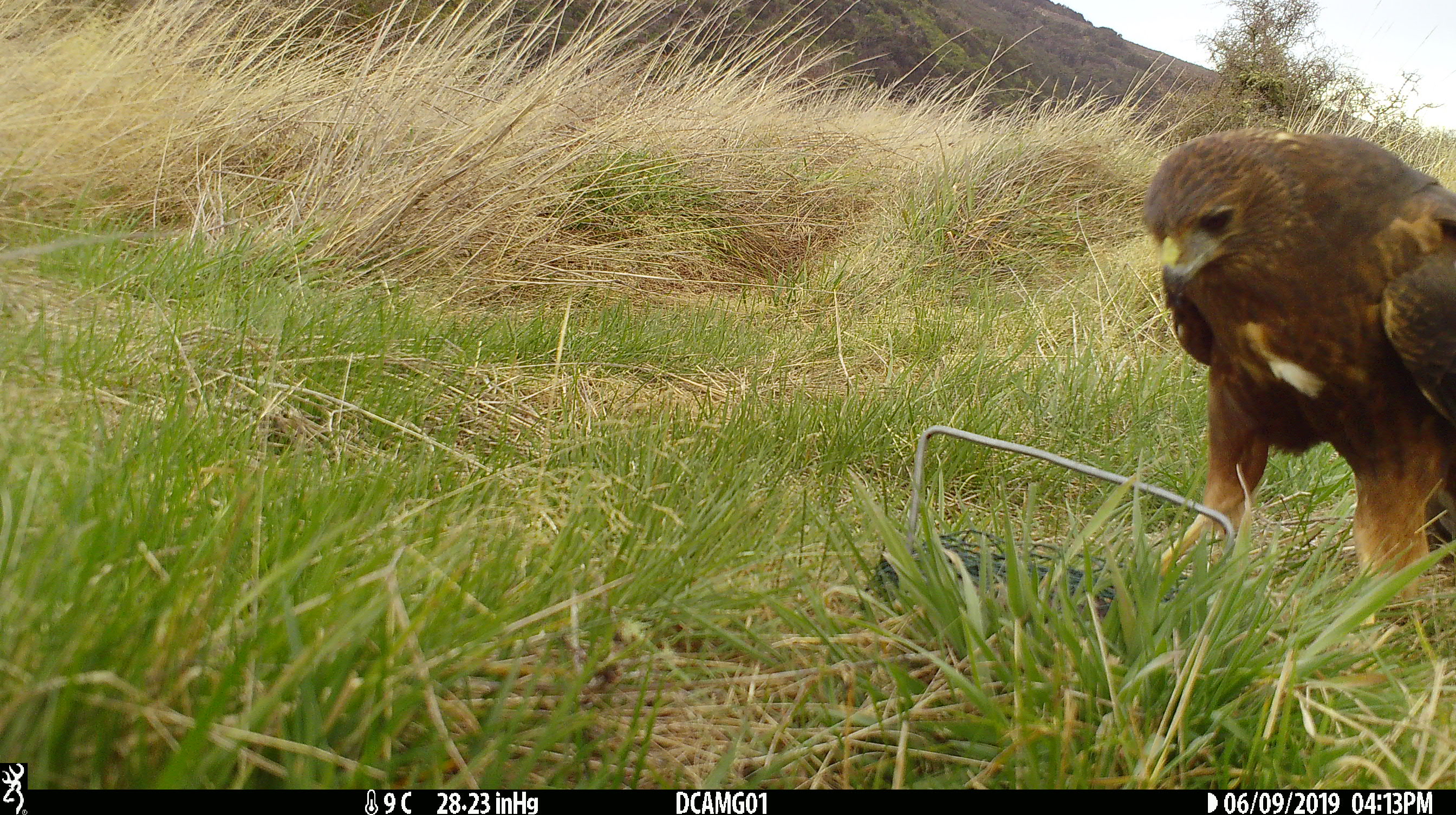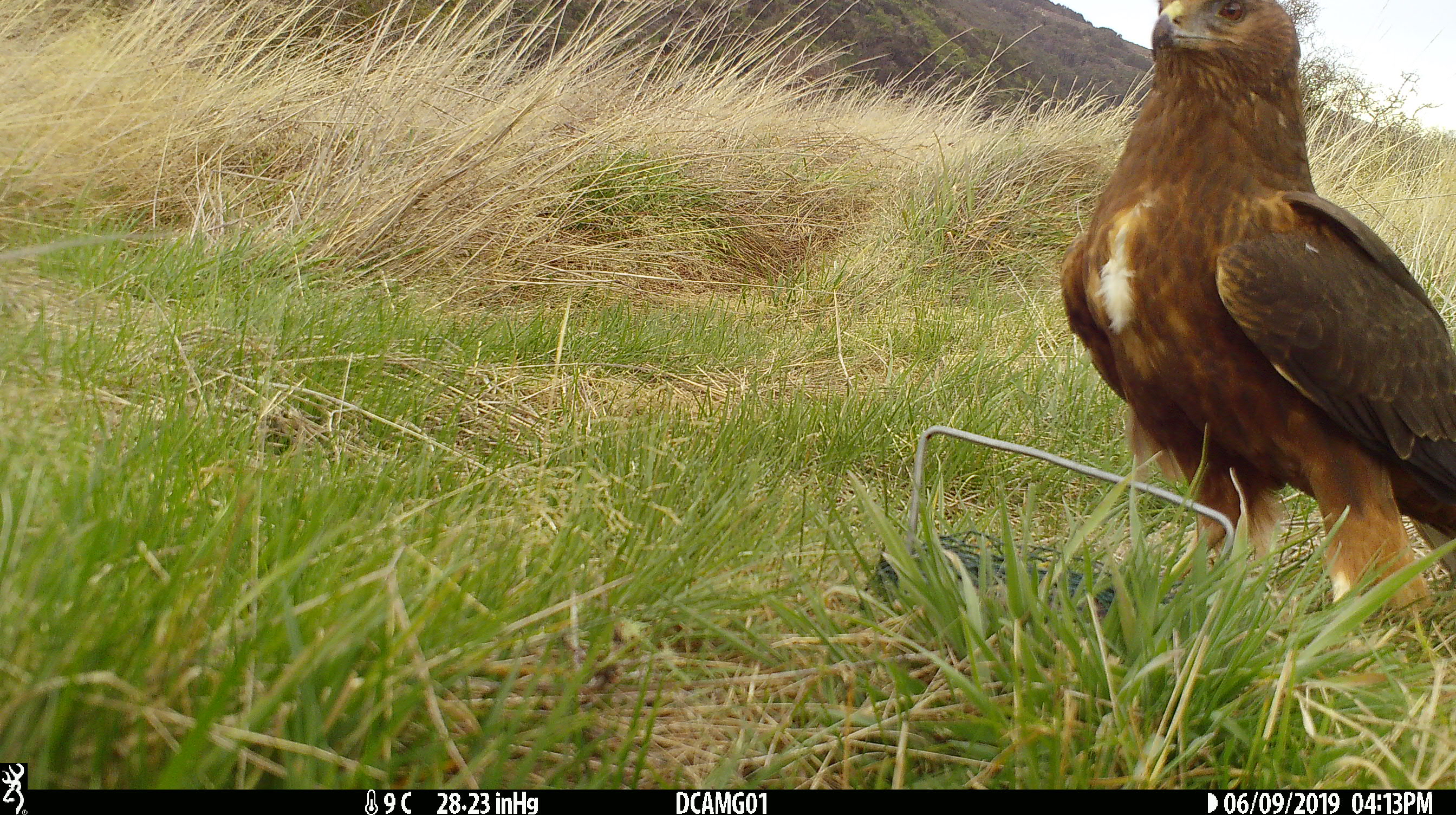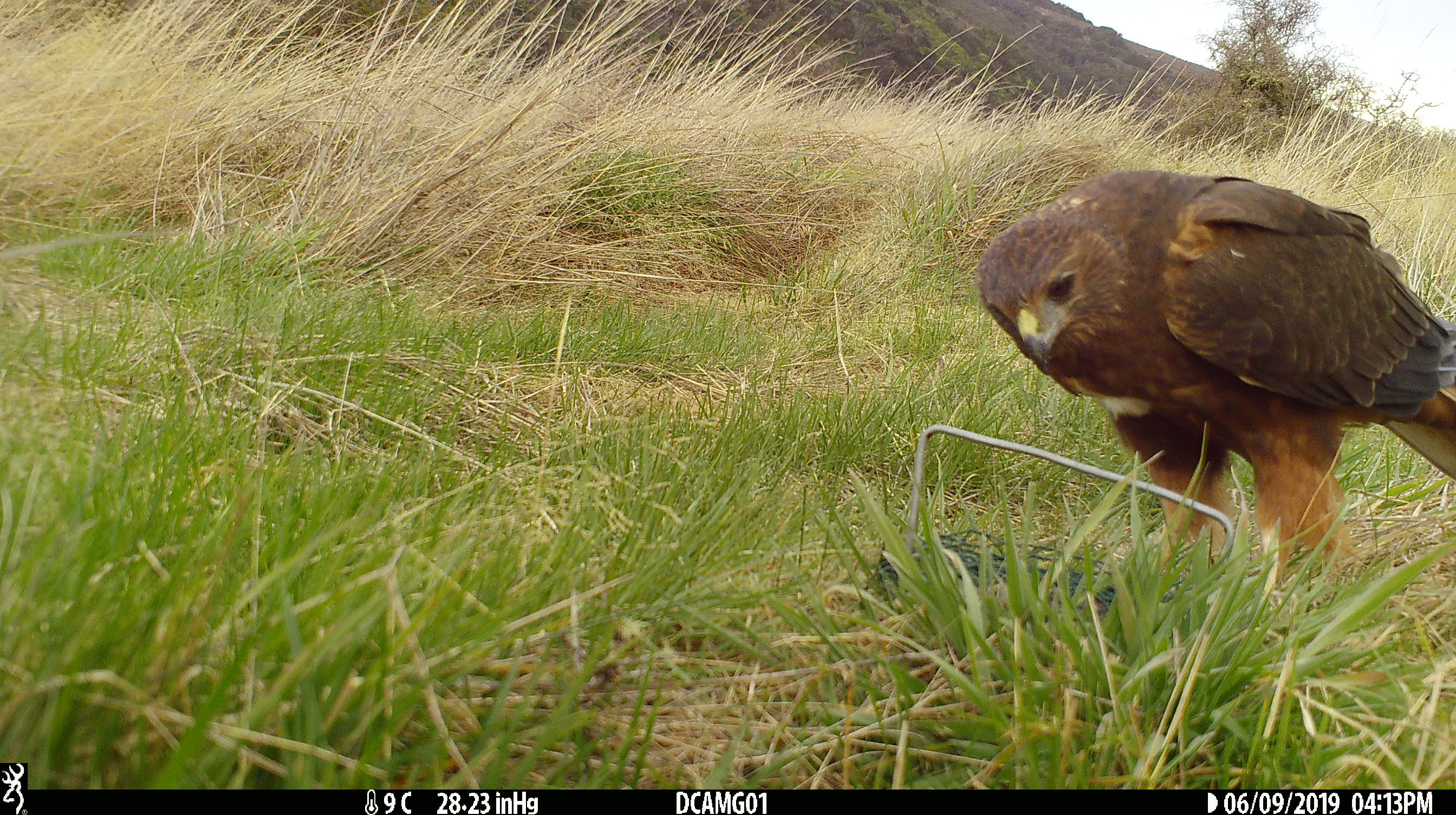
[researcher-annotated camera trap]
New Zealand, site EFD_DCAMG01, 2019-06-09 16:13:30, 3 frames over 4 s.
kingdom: Animalia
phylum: Chordata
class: Aves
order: Accipitriformes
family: Accipitridae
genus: Circus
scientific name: Circus approximans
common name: swamp harrier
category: harrier